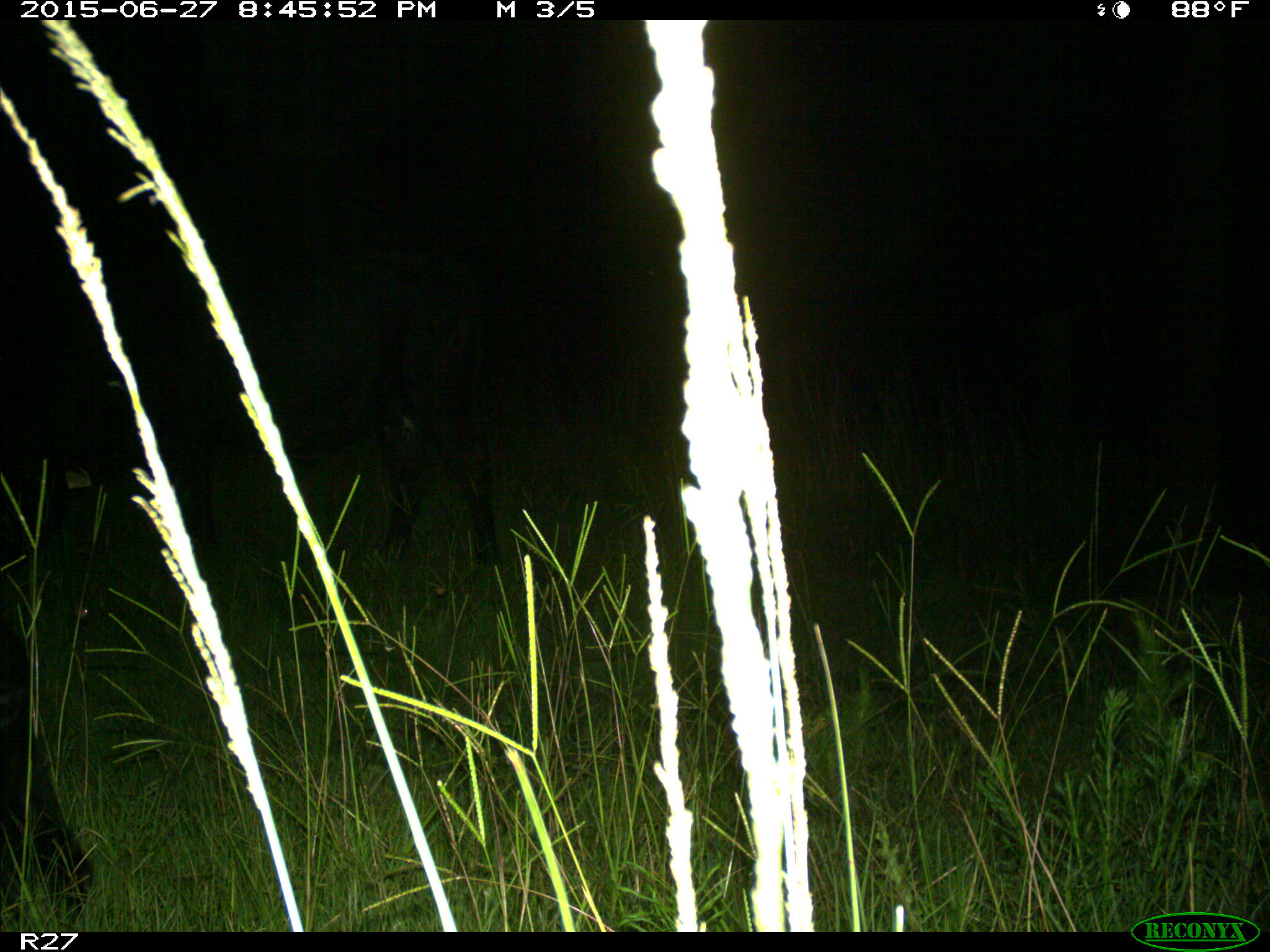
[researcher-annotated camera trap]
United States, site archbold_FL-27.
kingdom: Animalia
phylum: Chordata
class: Mammalia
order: Artiodactyla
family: Bovidae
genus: Bos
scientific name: Bos taurus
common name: domestic cow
Bos taurus (domestic cow).